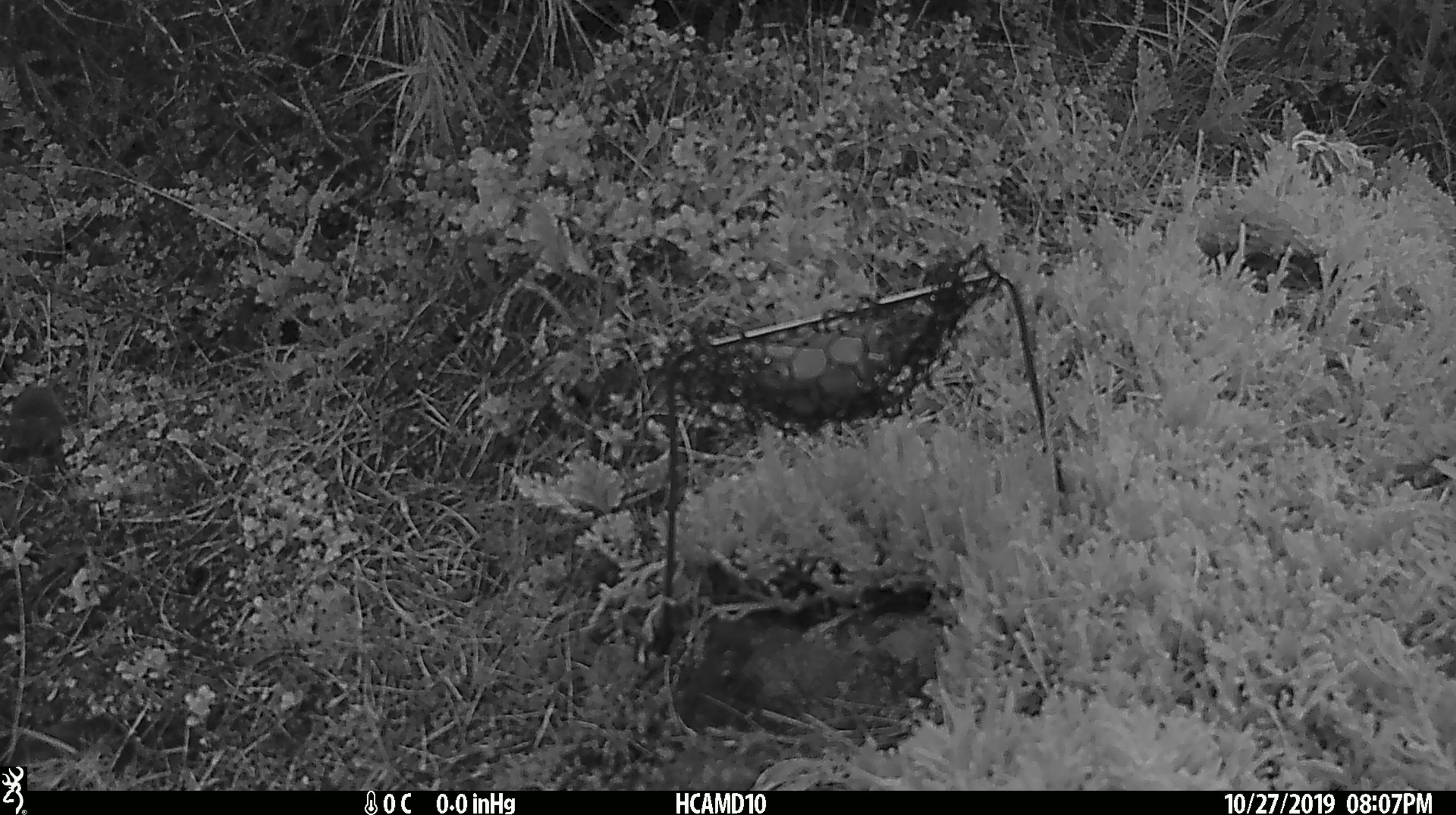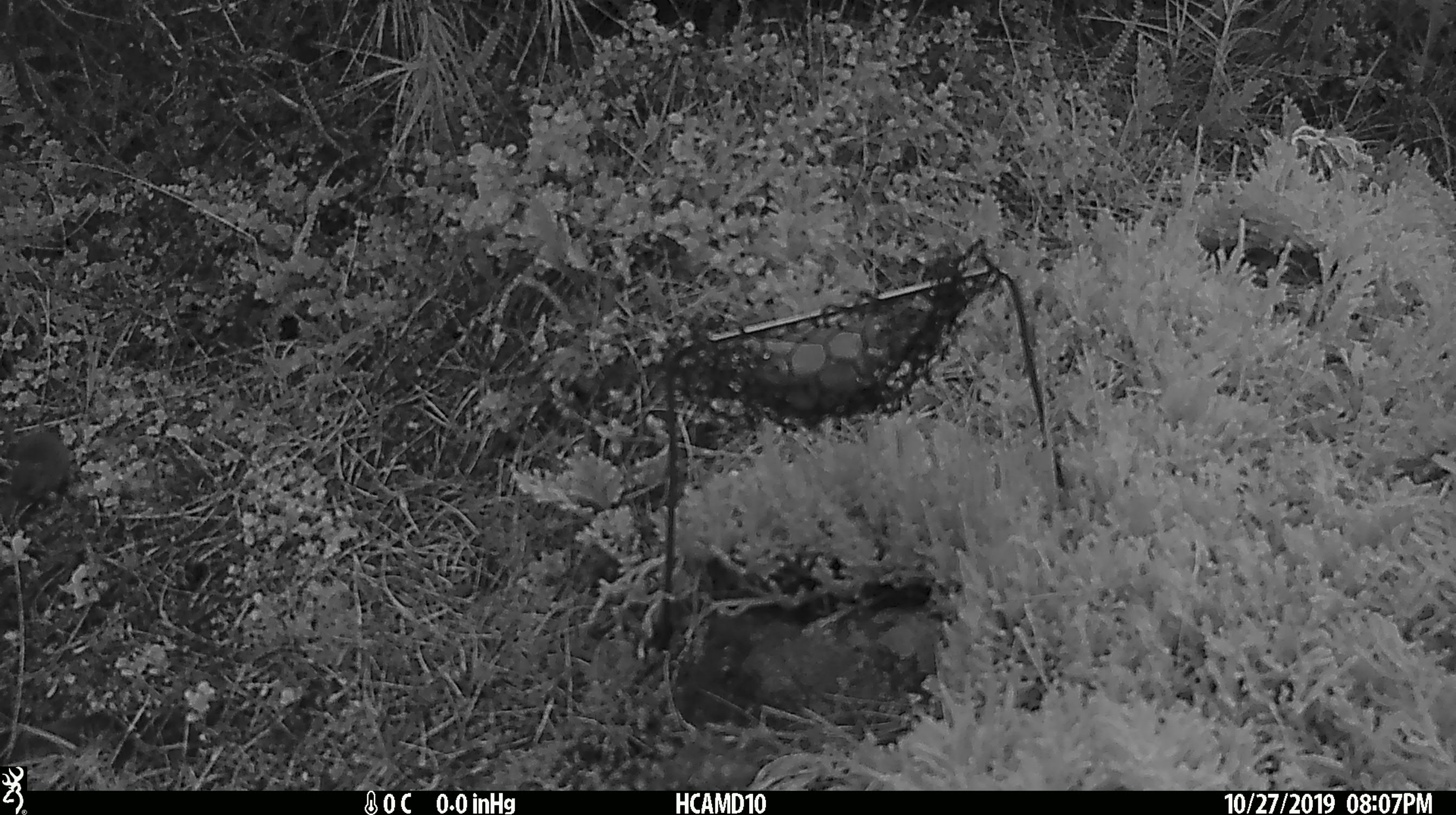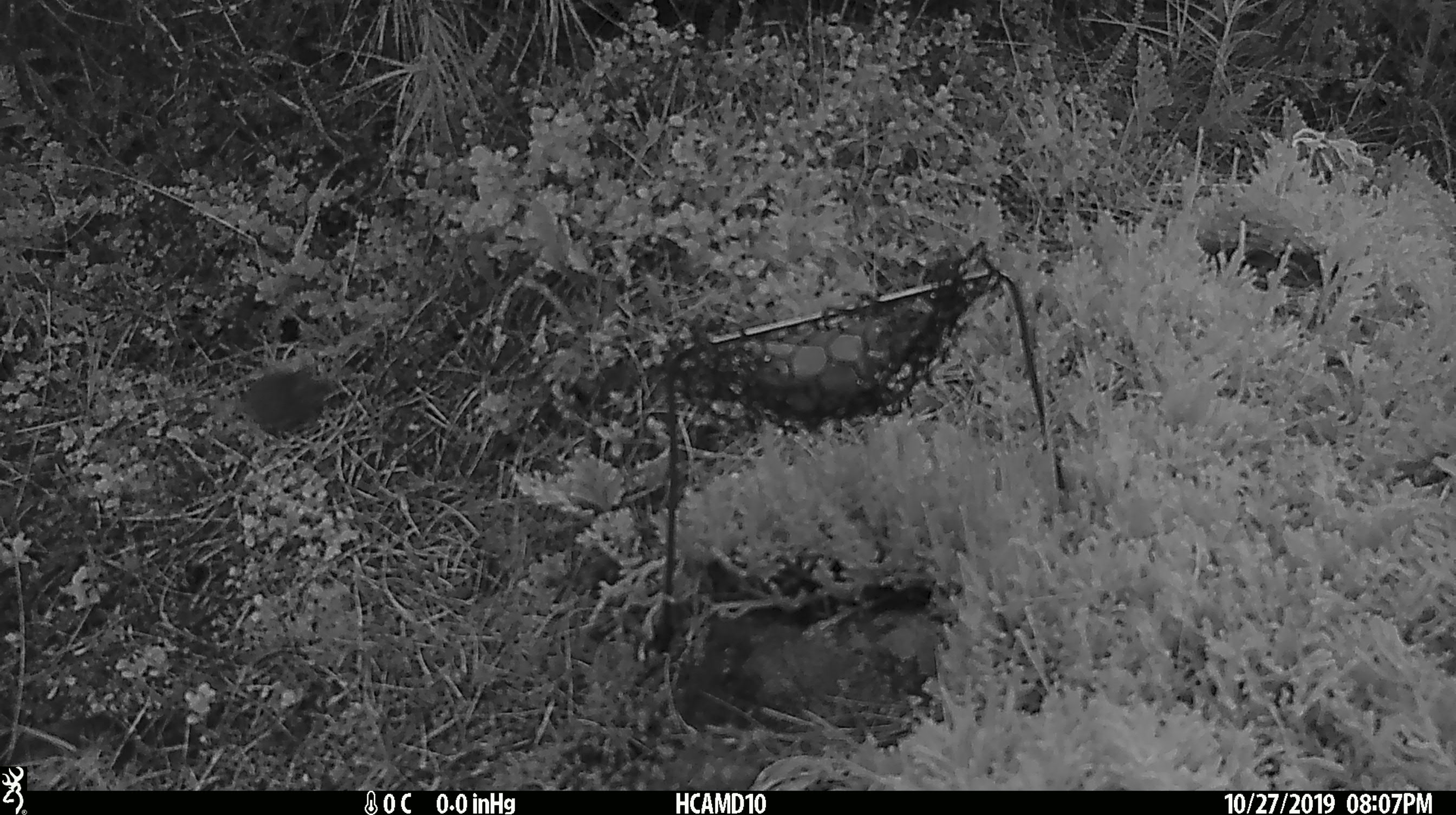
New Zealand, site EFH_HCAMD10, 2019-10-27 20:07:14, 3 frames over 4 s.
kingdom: Animalia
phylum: Chordata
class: Mammalia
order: Rodentia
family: Muridae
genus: Mus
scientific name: Mus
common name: mouse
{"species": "mouse (Mus)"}